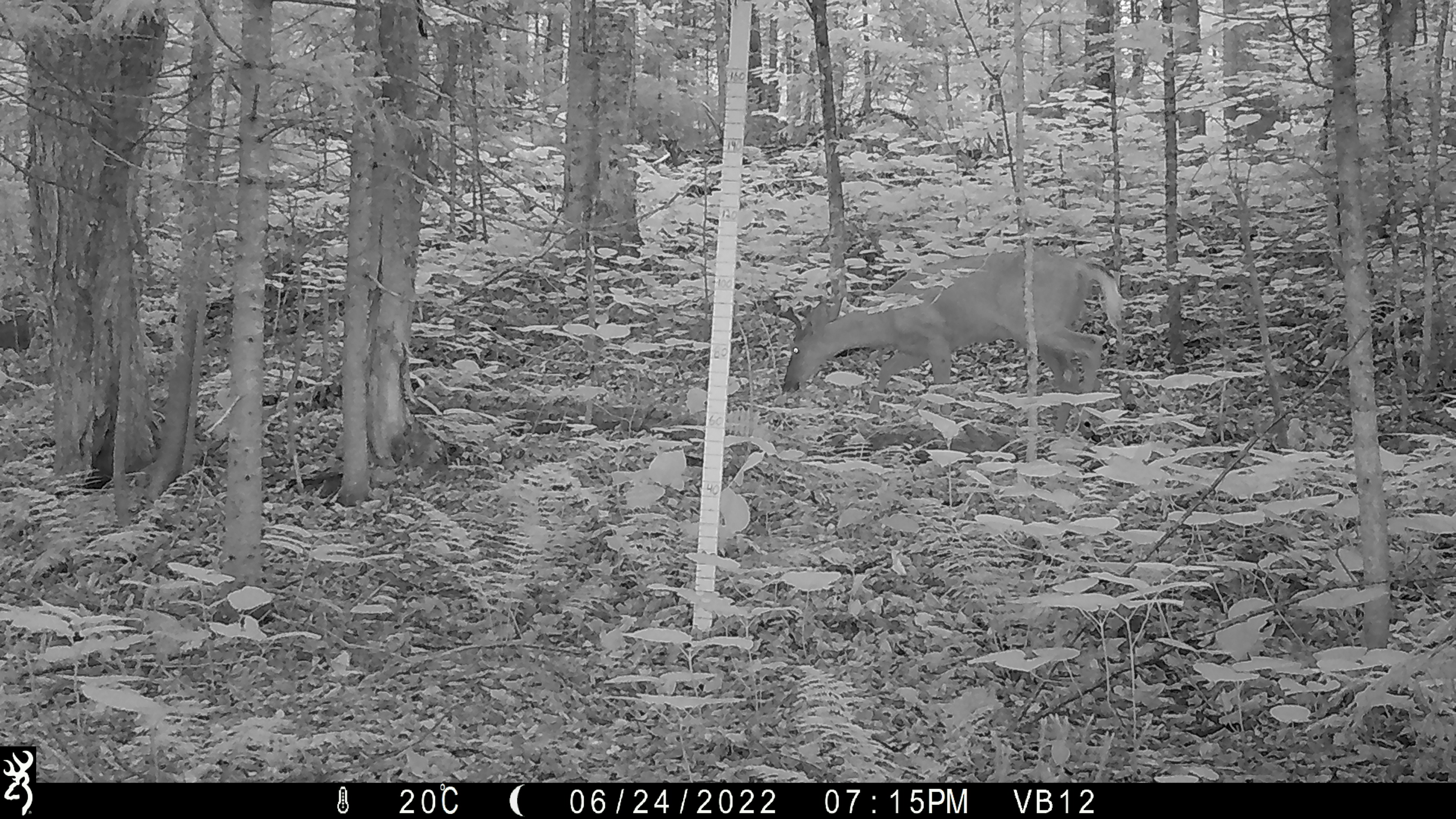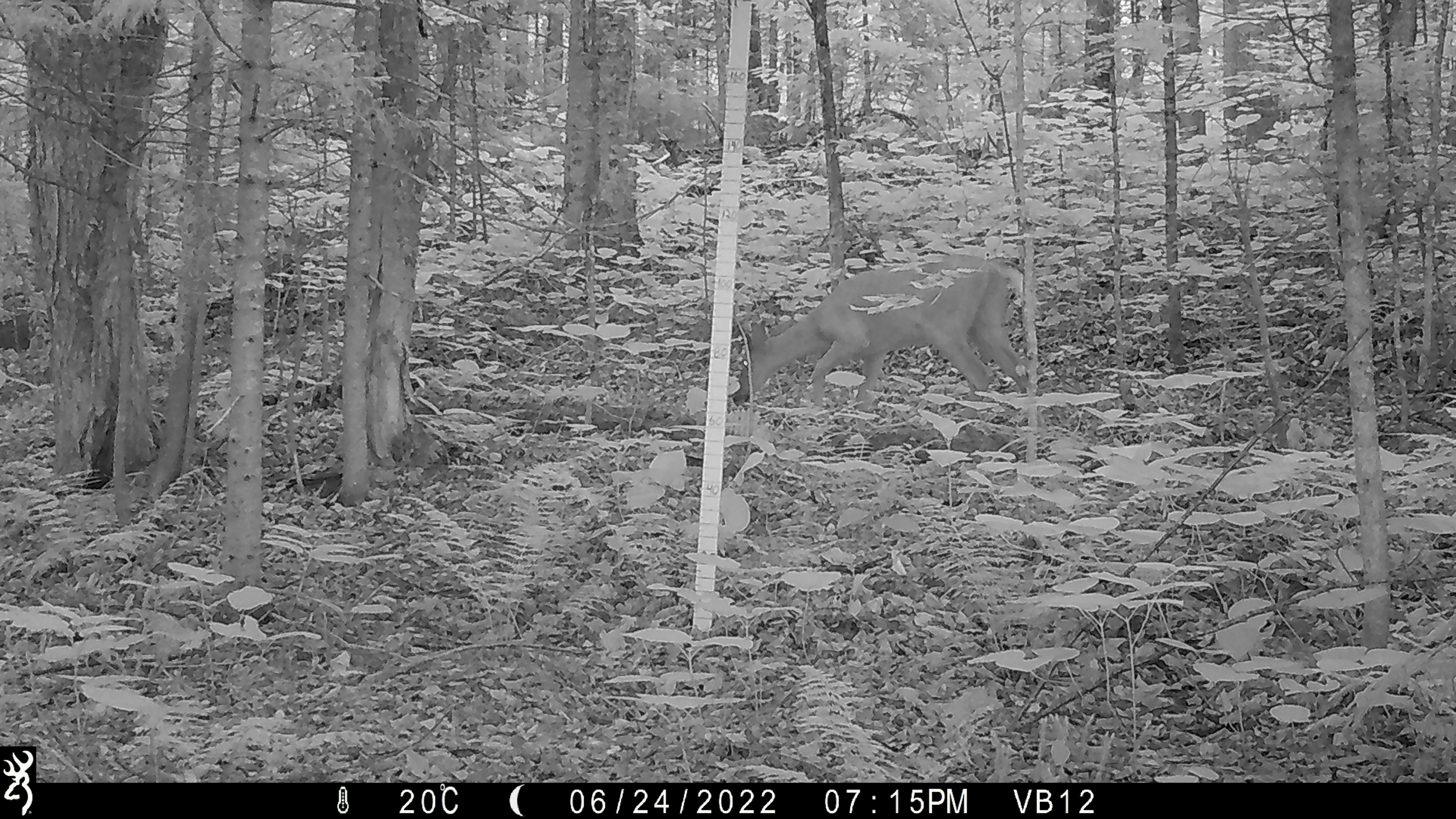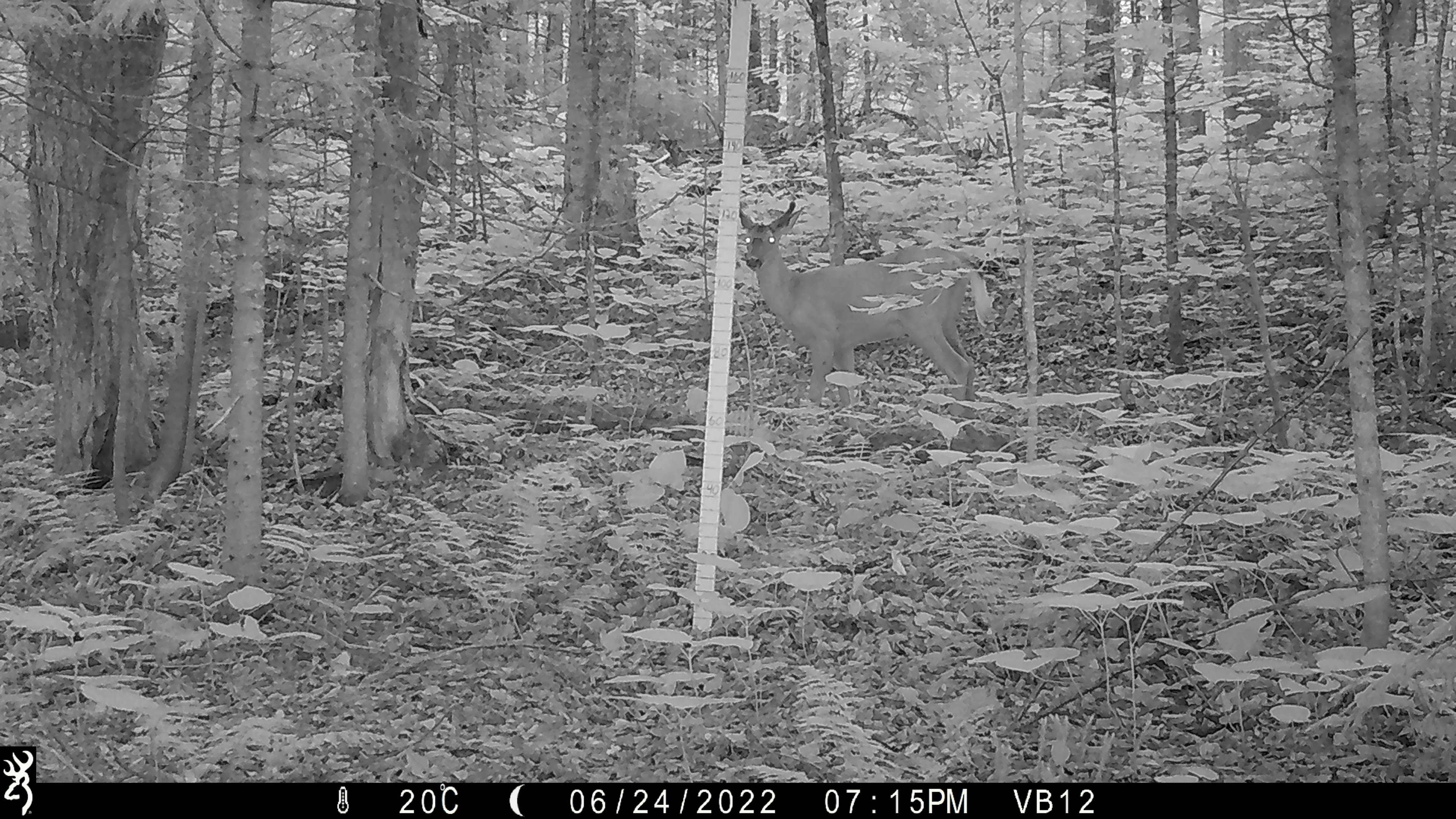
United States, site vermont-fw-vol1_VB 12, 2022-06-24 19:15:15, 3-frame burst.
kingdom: Animalia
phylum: Chordata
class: Mammalia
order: Artiodactyla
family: Cervidae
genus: Odocoileus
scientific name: Odocoileus virginianus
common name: white-tailed deer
White-tailed deer (Odocoileus virginianus).